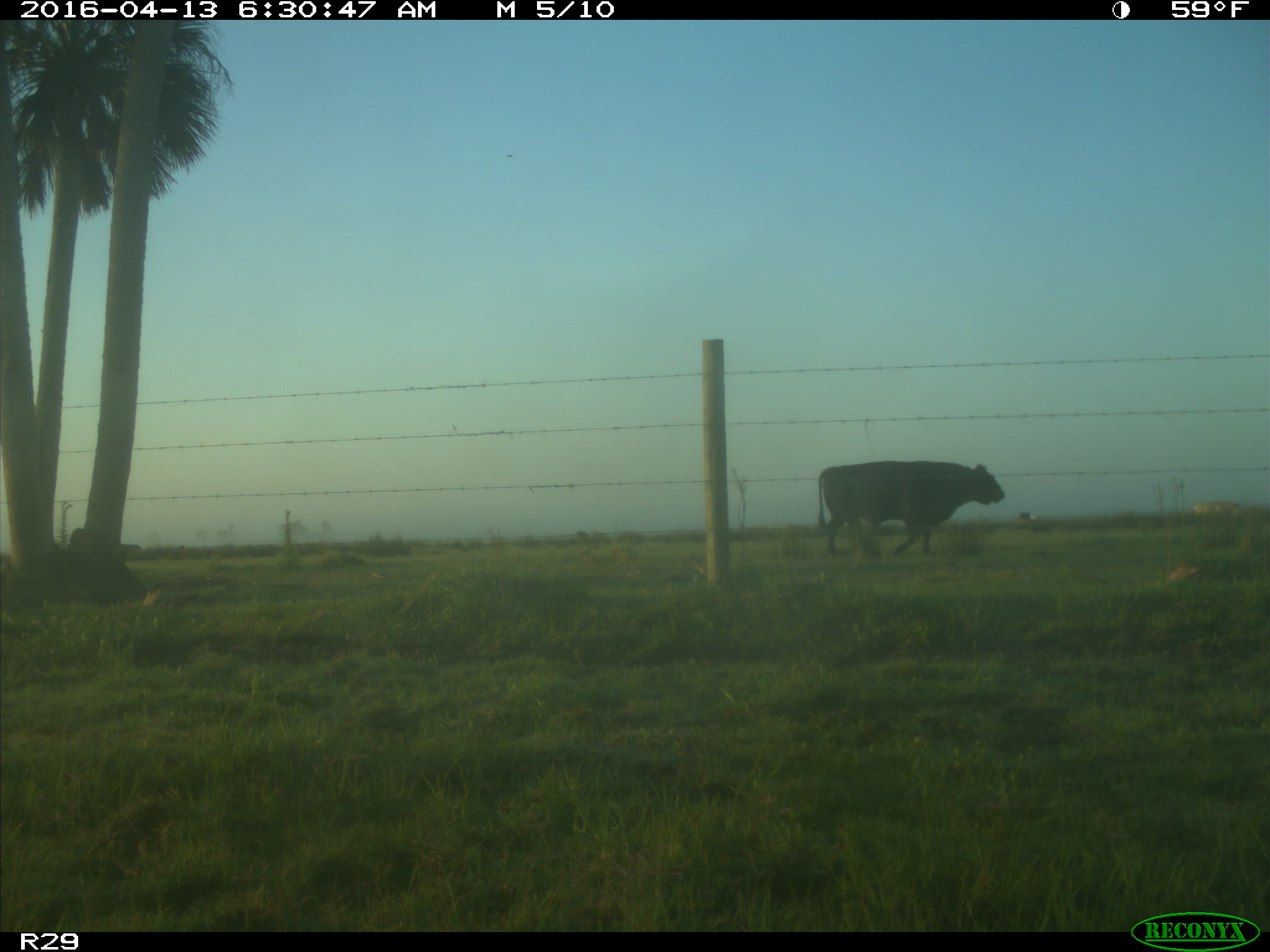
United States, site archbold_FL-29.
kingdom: Animalia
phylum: Chordata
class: Mammalia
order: Artiodactyla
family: Bovidae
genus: Bos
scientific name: Bos taurus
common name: domestic cow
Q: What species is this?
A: Bos taurus (domestic cow).